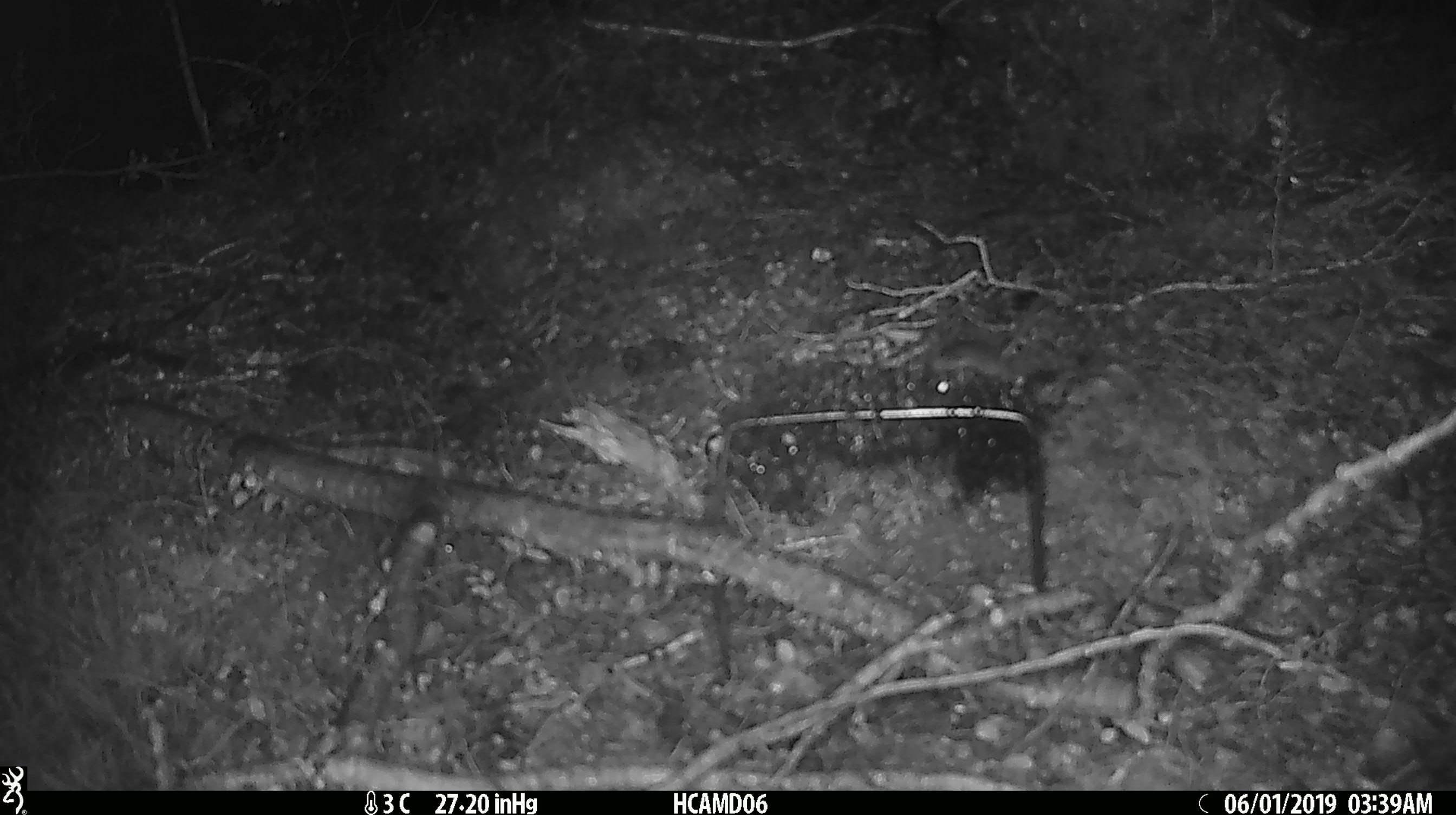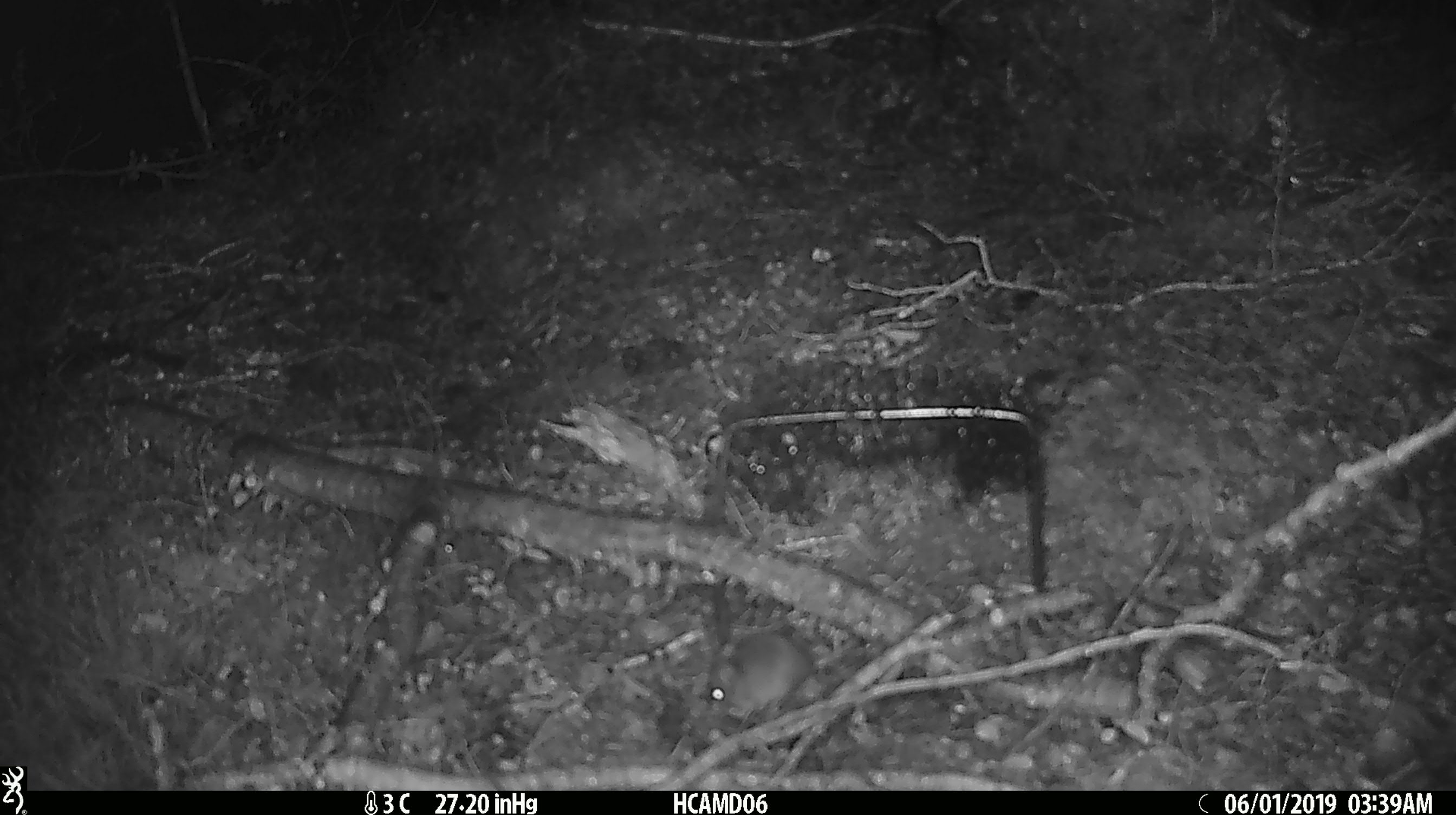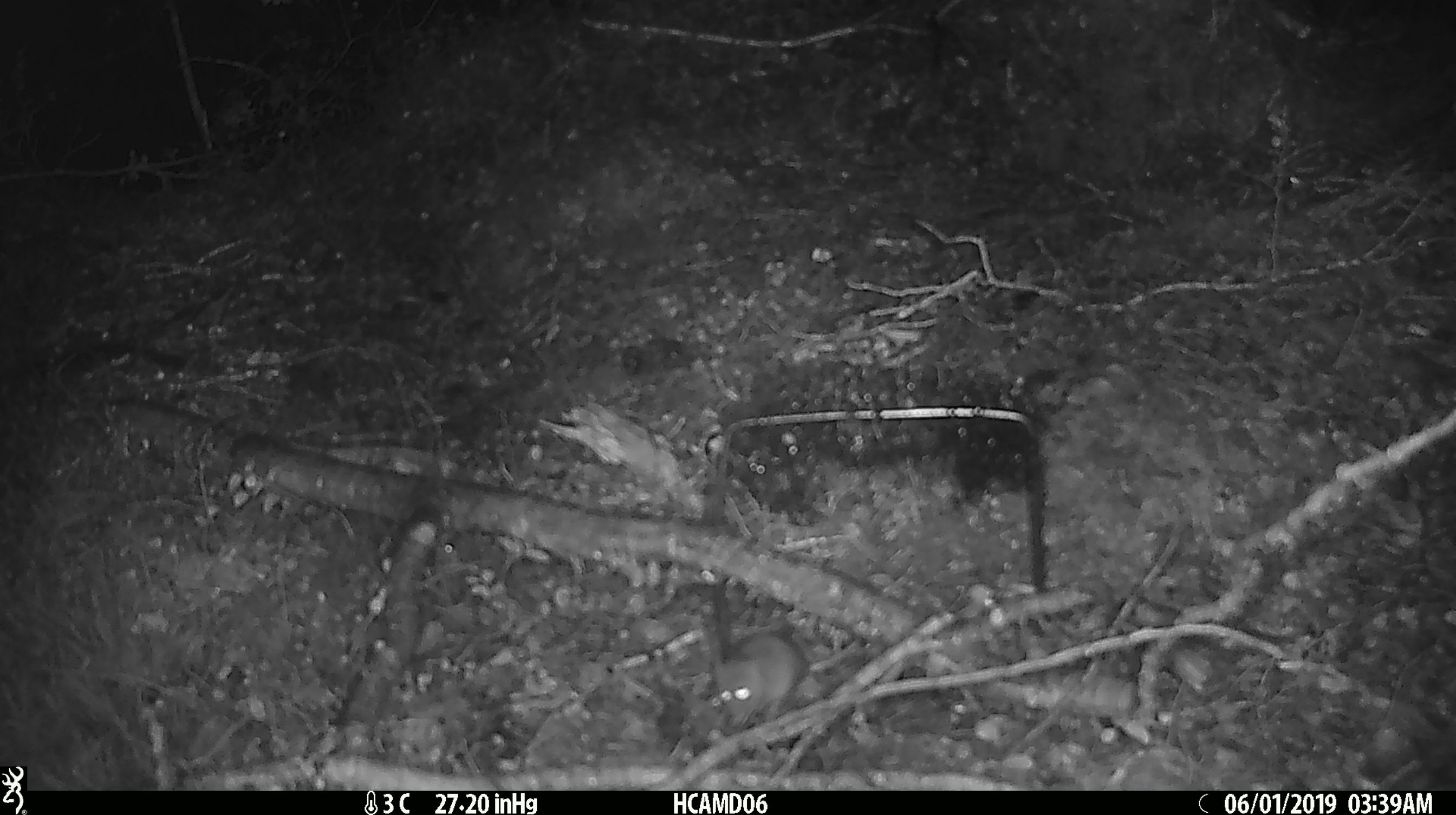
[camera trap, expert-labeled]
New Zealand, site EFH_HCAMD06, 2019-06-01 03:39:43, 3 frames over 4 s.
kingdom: Animalia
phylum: Chordata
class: Mammalia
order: Rodentia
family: Muridae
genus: Mus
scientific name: Mus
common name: mouse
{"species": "mouse (Mus)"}